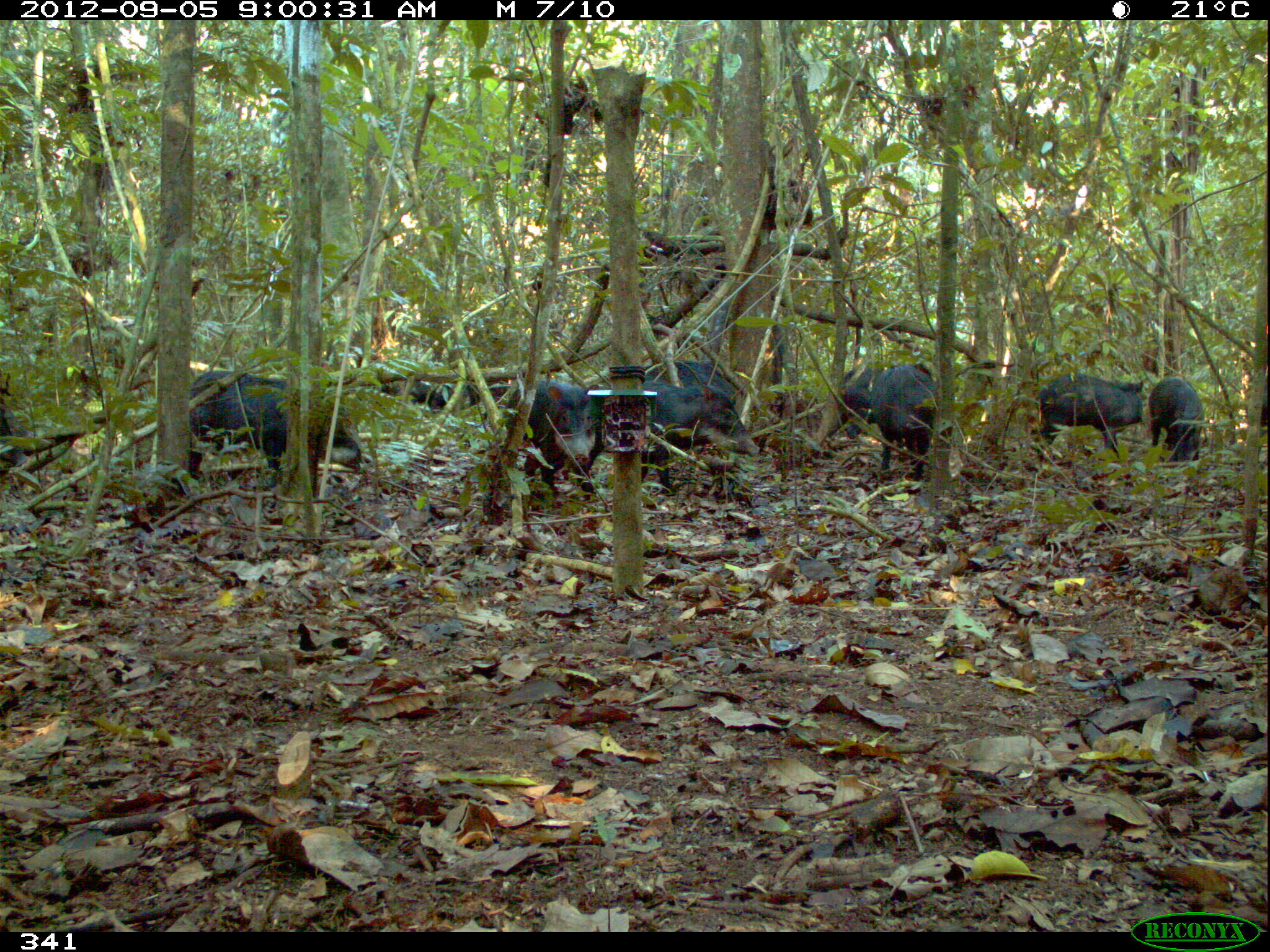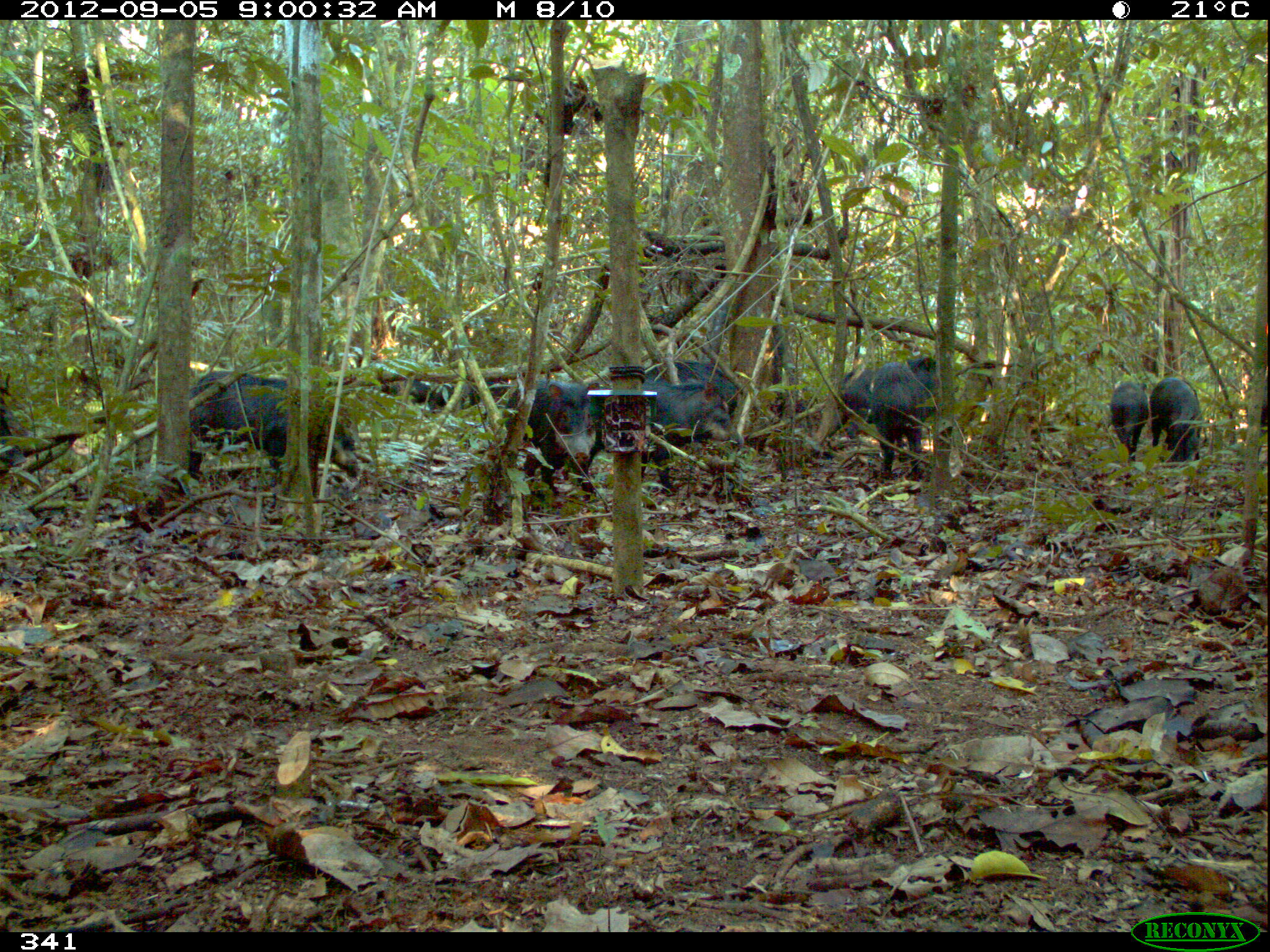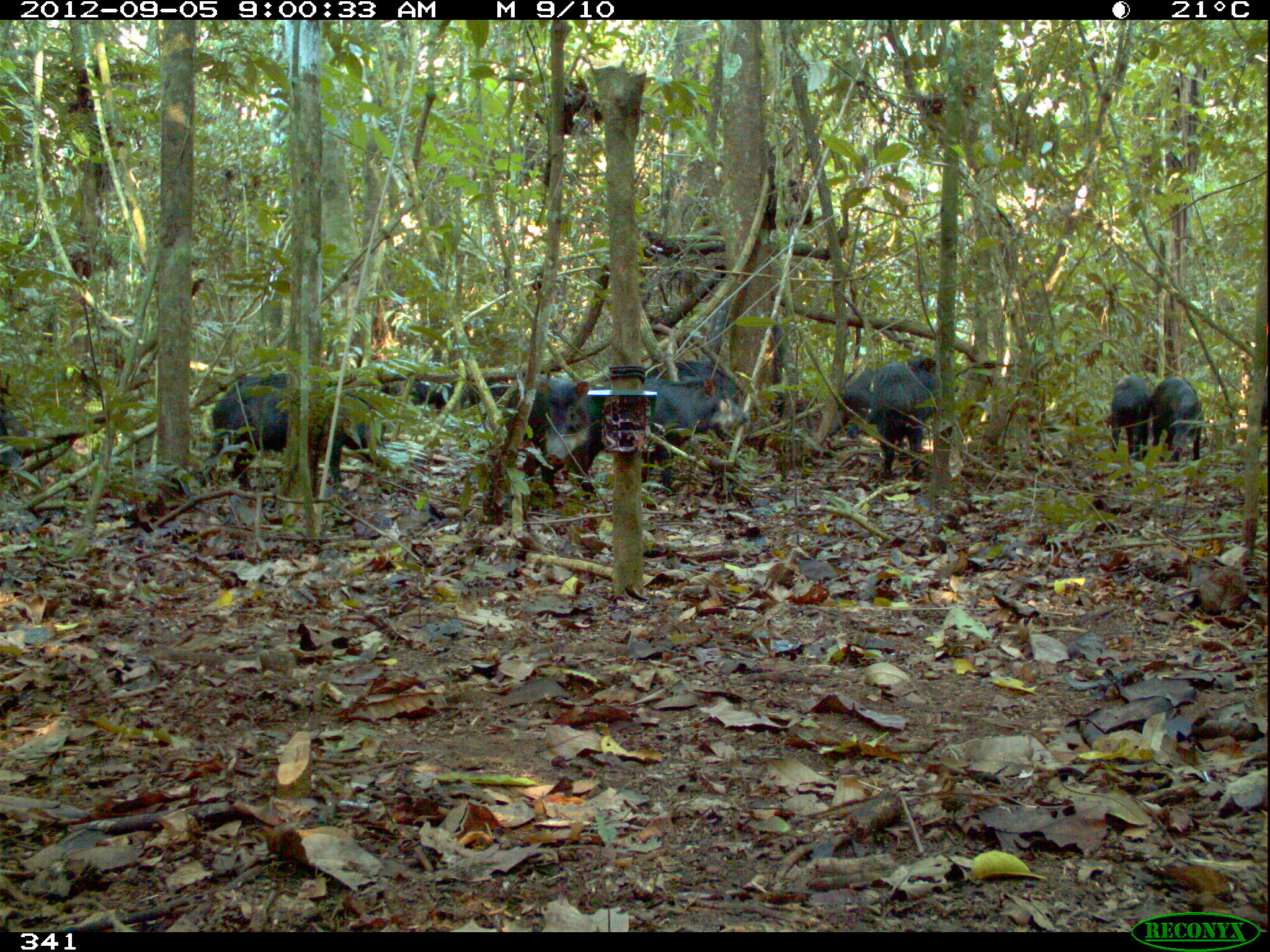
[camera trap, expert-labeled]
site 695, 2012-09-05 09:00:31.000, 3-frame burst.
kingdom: Animalia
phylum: Chordata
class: Mammalia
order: Artiodactyla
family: Tayassuidae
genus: Tayassu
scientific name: Tayassu pecari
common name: white-lipped peccary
Tayassu pecari (white-lipped peccary).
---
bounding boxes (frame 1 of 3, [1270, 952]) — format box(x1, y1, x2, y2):
tayassu pecari: box(189, 370, 361, 511); box(577, 382, 760, 494); box(504, 378, 595, 500); box(870, 364, 938, 494); box(1037, 374, 1144, 456); box(1147, 375, 1203, 466); box(645, 361, 736, 405); box(827, 366, 875, 440); box(1, 411, 27, 467); box(467, 384, 525, 408); box(404, 380, 453, 407); box(1244, 376, 1266, 427)